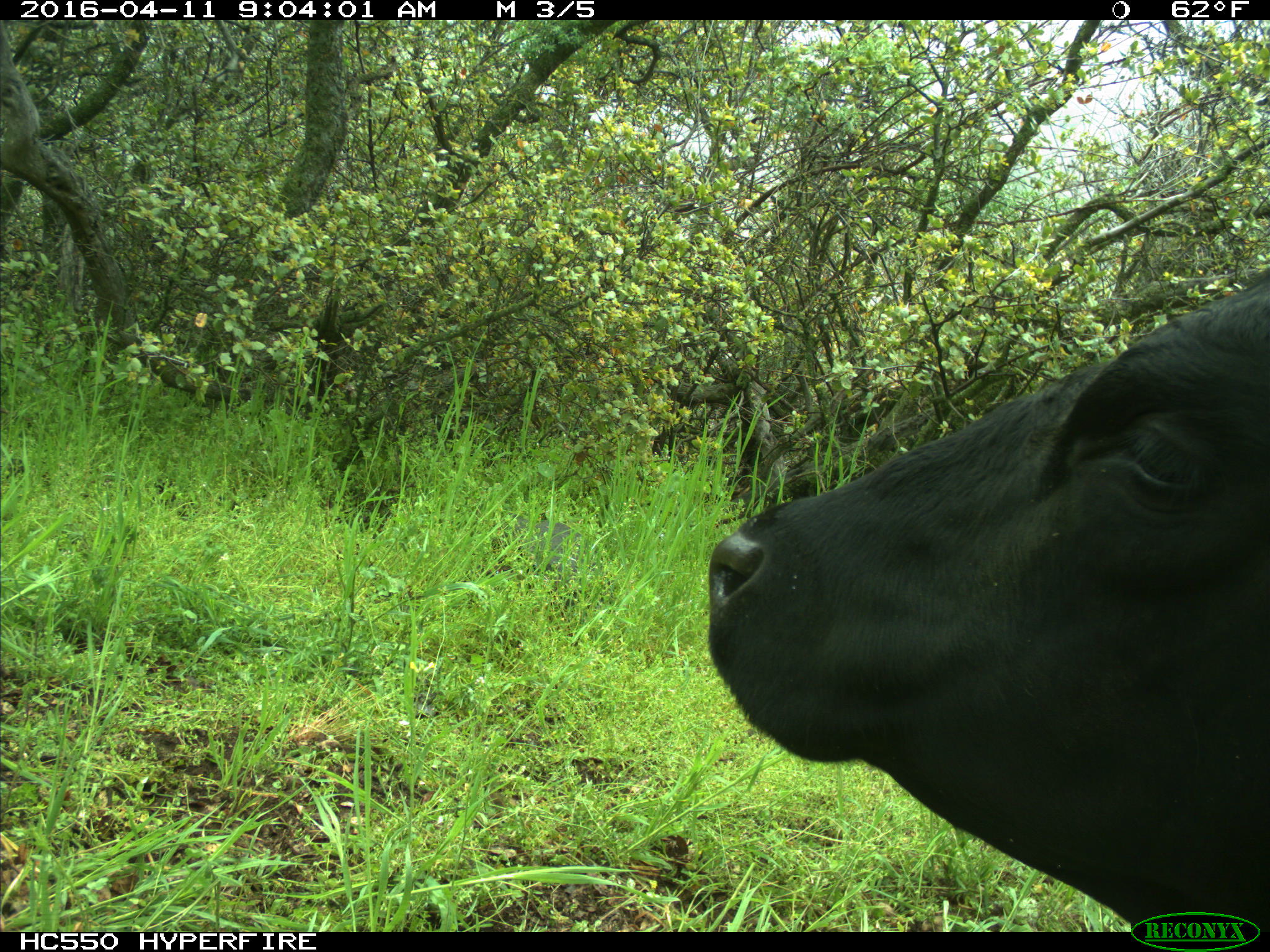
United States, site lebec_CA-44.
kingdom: Animalia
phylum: Chordata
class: Mammalia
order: Artiodactyla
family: Bovidae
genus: Bos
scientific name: Bos taurus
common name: domestic cow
Bos taurus (domestic cow).